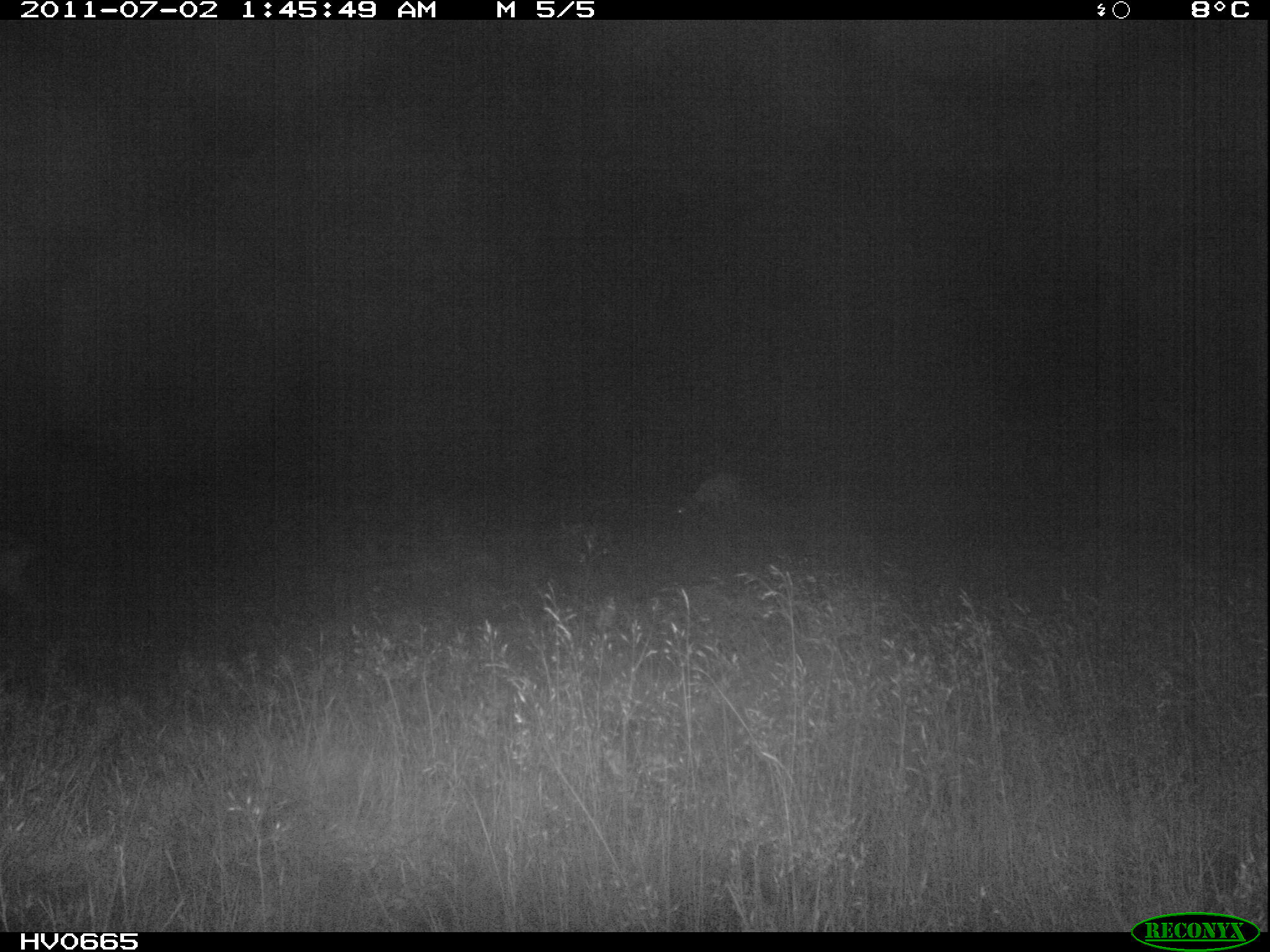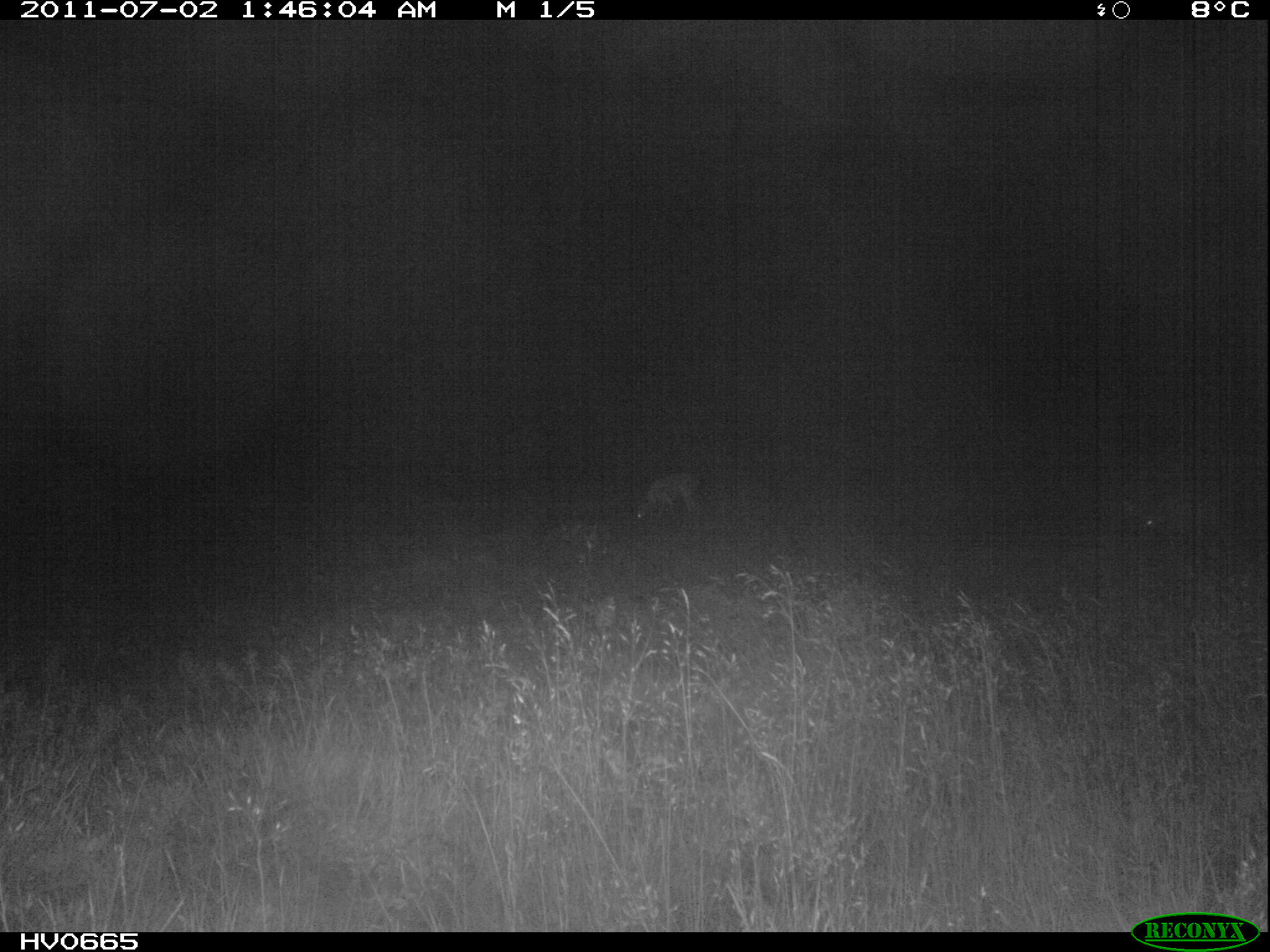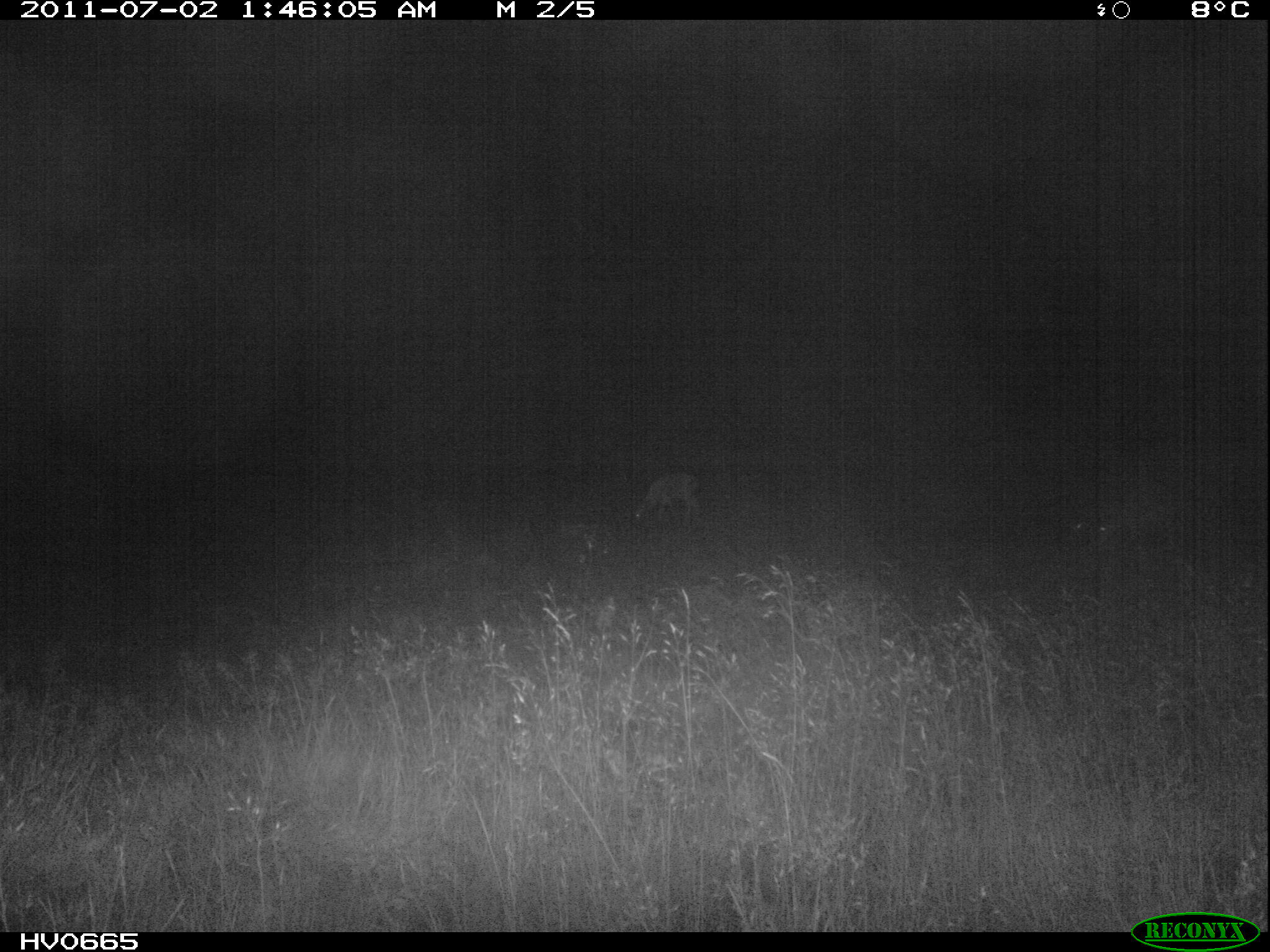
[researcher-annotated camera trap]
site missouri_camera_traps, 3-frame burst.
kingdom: Animalia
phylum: Chordata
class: Mammalia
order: Artiodactyla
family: Bovidae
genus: Ovis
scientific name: Ovis ammon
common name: mouflon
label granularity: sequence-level